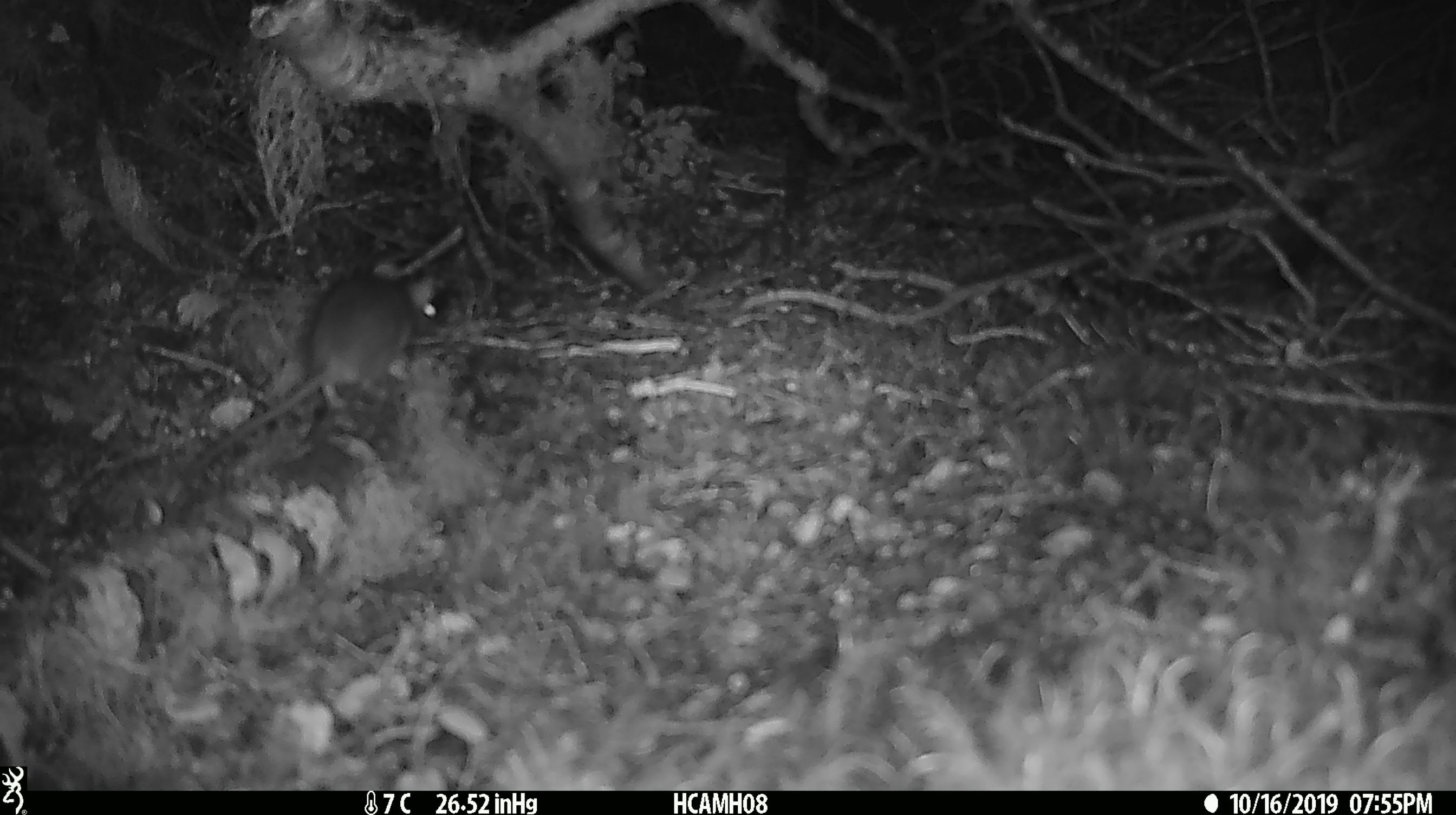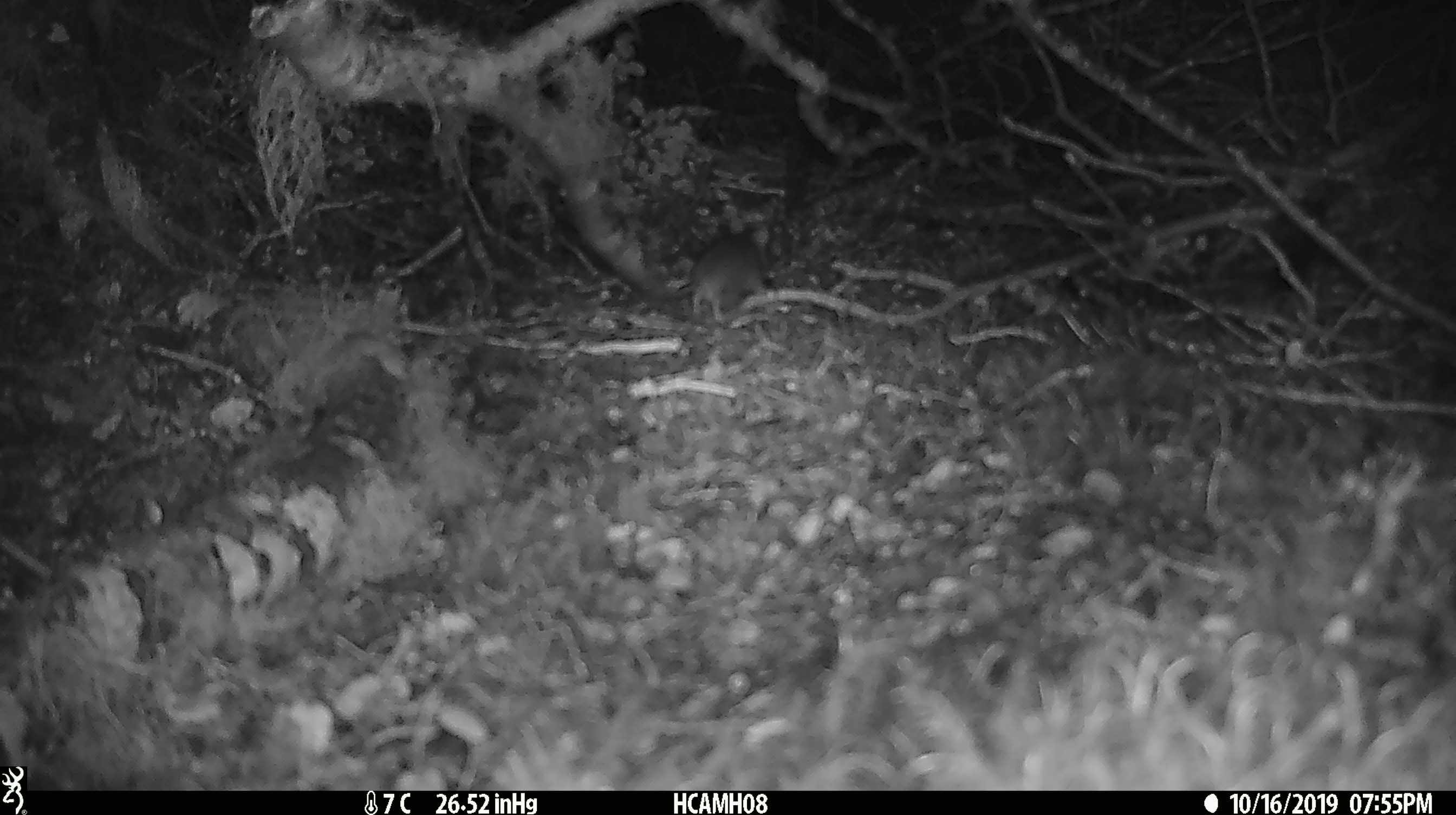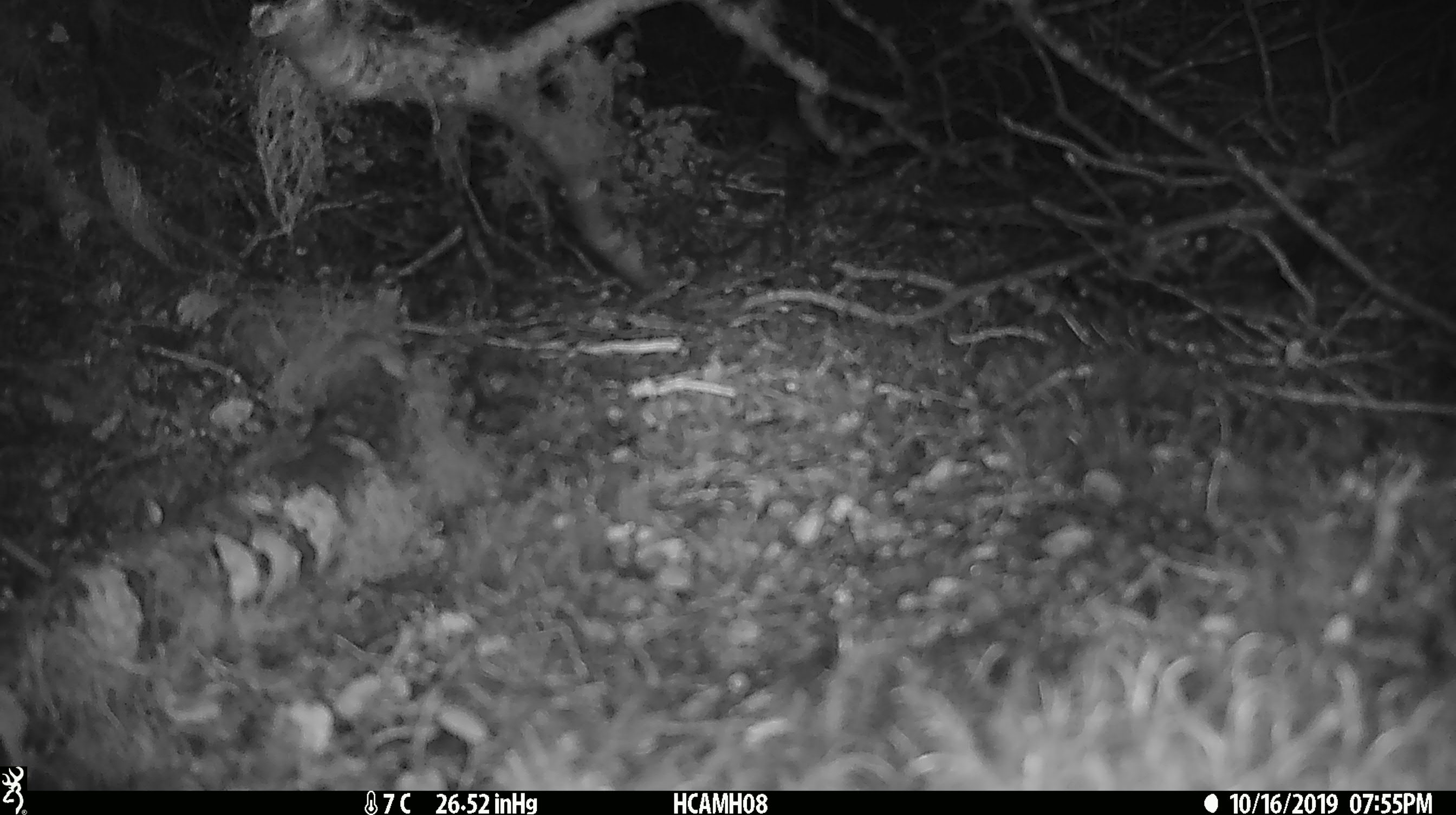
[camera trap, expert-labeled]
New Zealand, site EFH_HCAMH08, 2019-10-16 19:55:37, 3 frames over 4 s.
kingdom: Animalia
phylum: Chordata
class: Mammalia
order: Rodentia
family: Muridae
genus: Mus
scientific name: Mus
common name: mouse